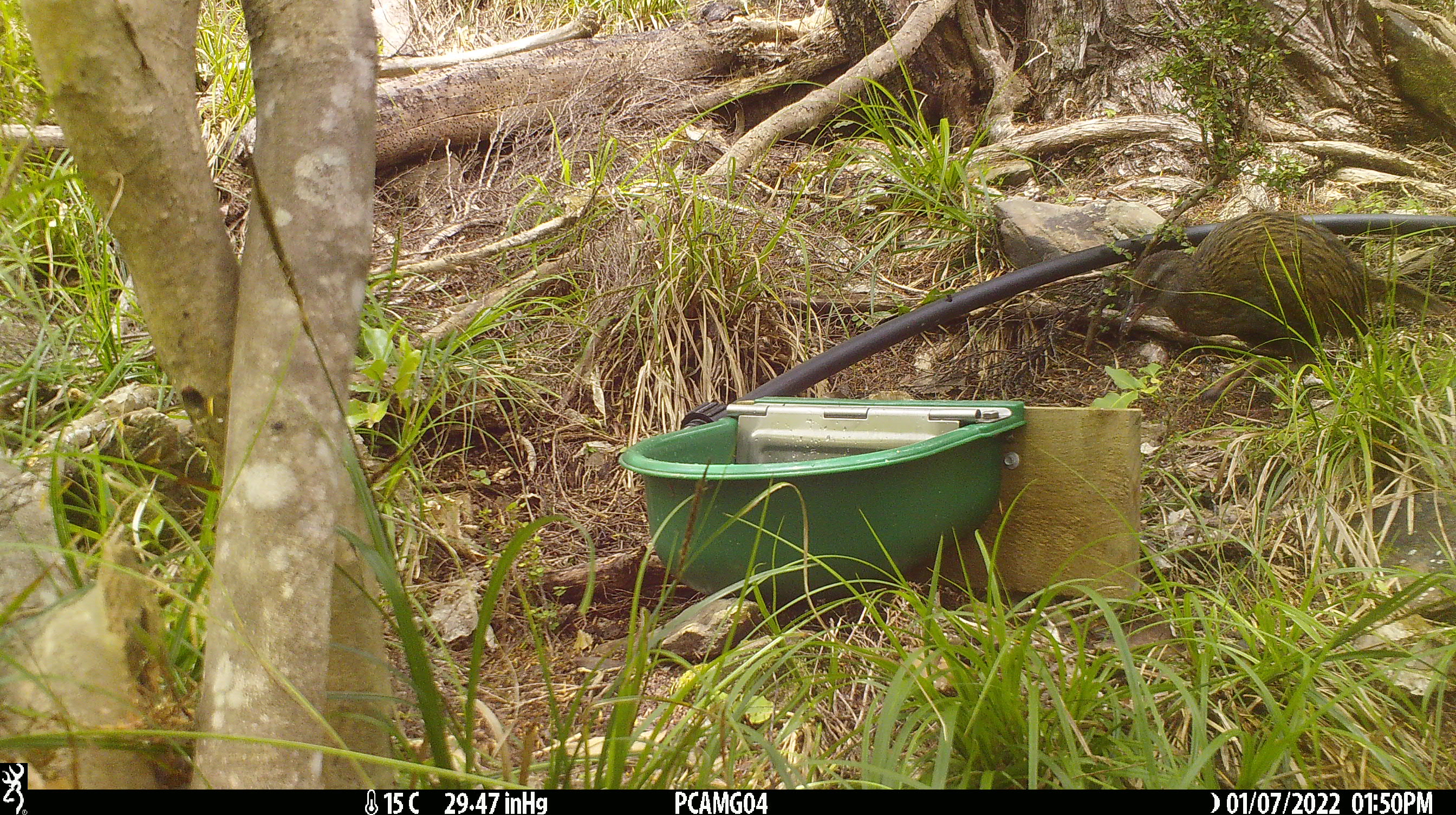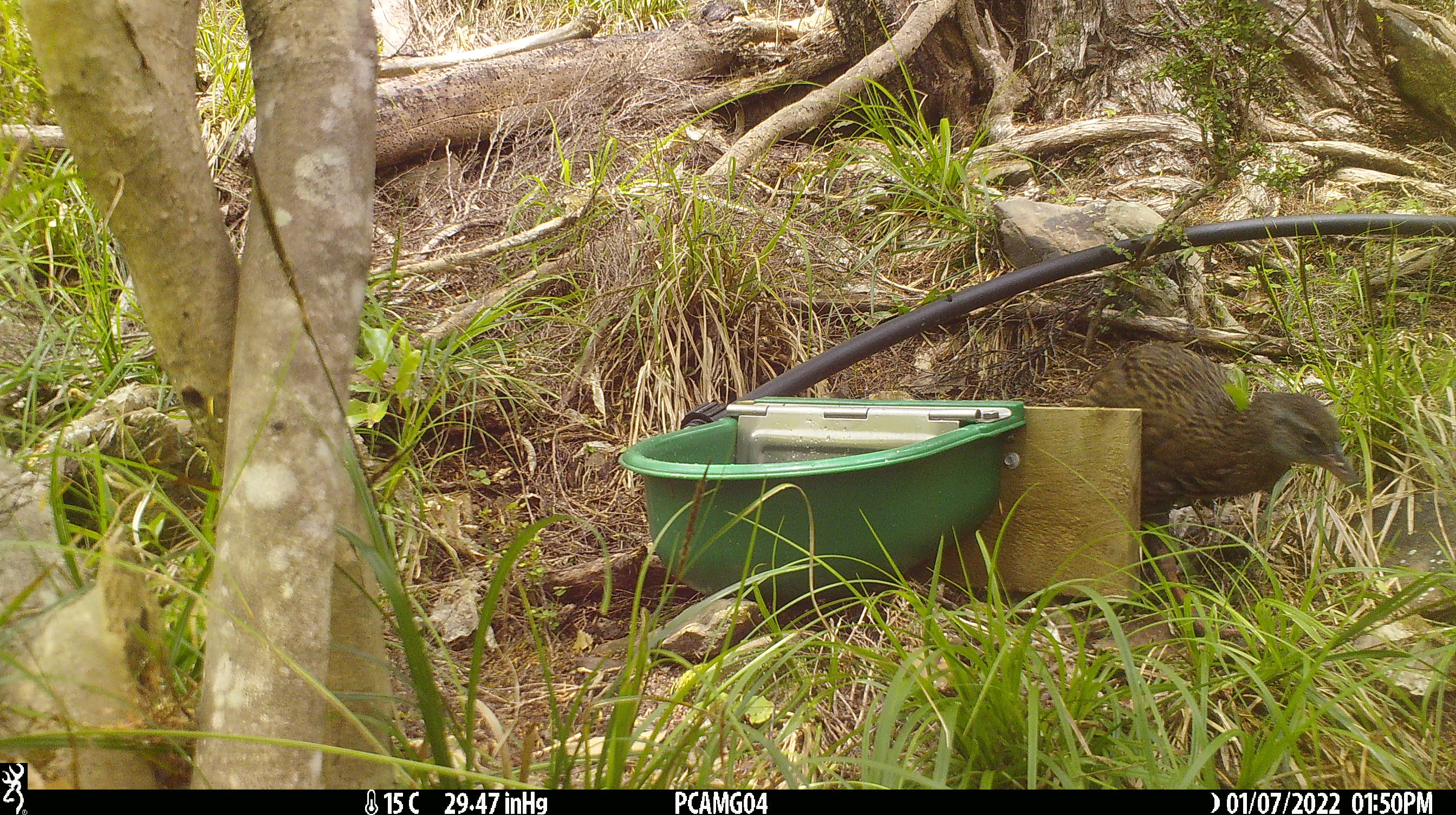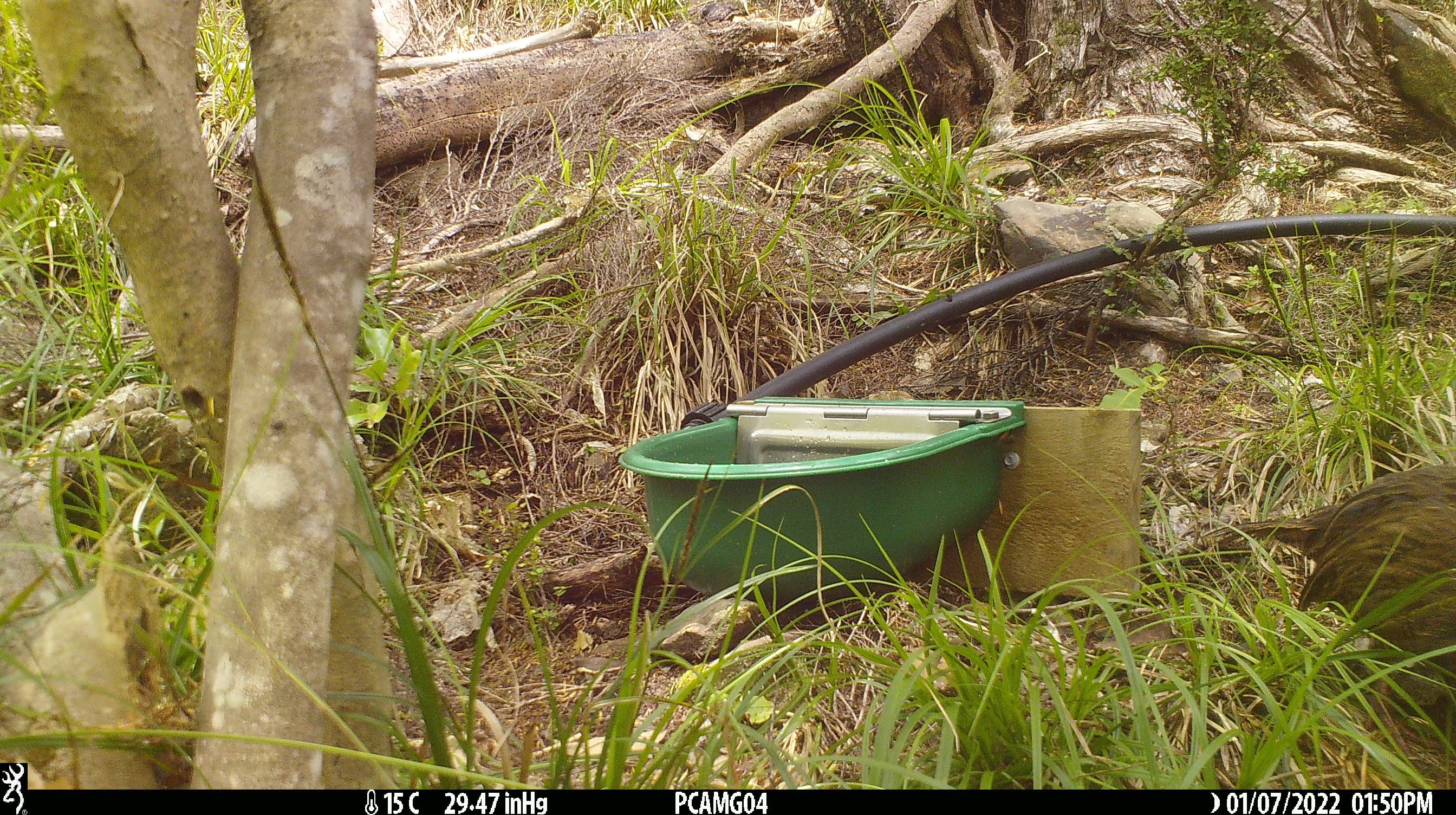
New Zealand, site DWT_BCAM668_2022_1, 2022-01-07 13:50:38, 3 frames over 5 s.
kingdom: Animalia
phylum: Chordata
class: Aves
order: Gruiformes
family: Rallidae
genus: Gallirallus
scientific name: Gallirallus australis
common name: weka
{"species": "weka (Gallirallus australis)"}